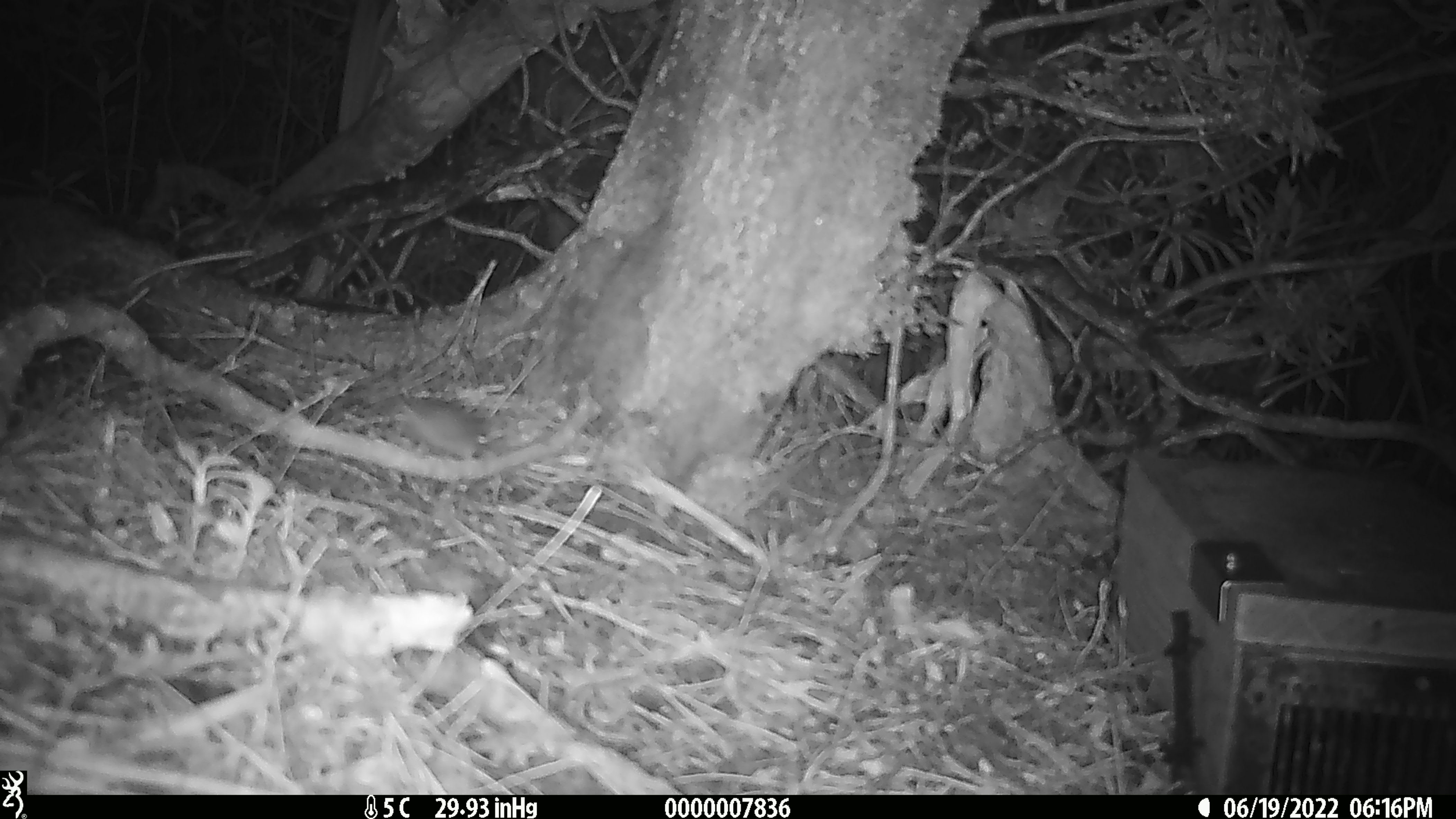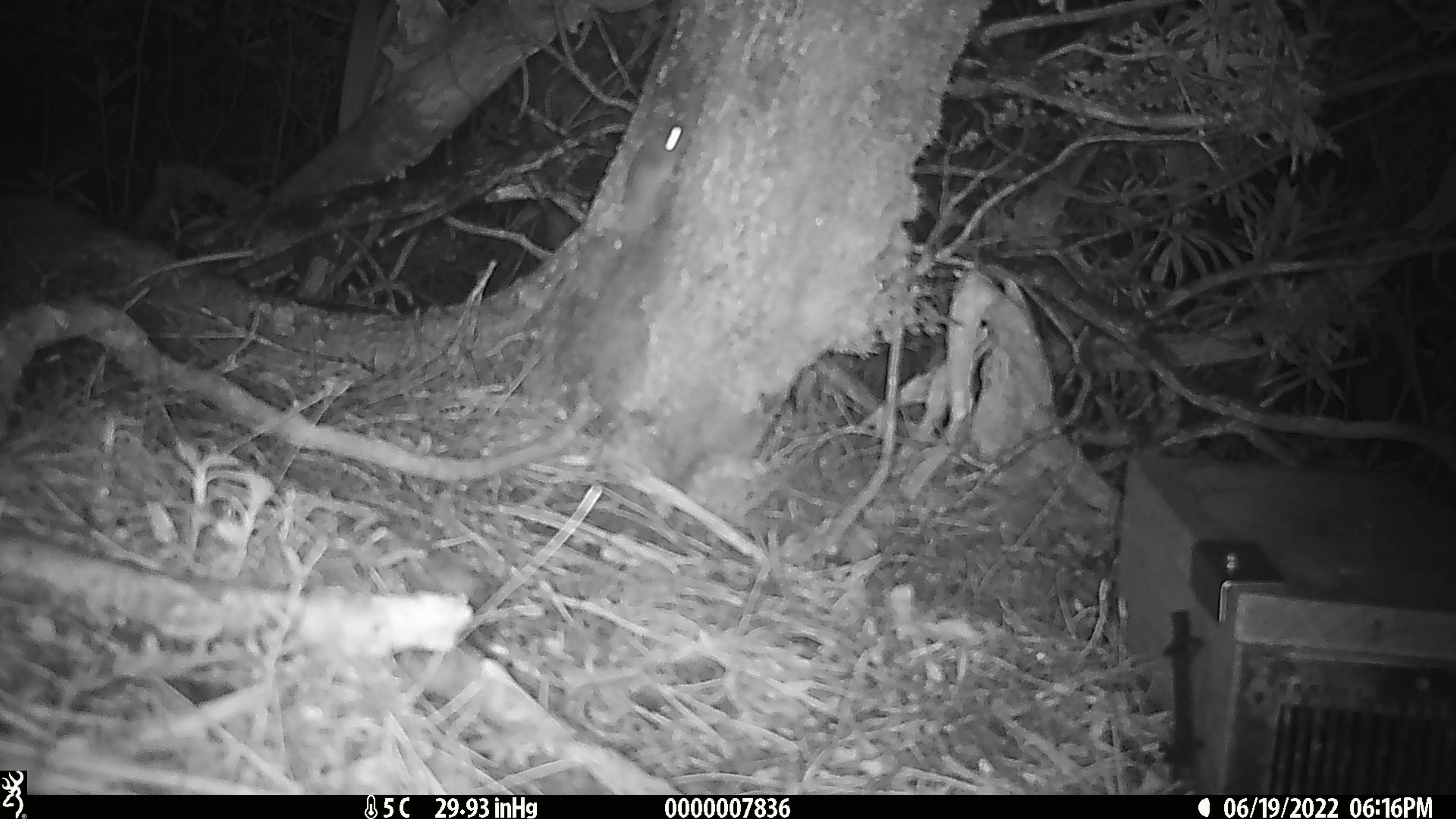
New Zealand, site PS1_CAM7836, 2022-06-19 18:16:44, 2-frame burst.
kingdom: Animalia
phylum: Chordata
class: Mammalia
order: Rodentia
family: Muridae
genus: Mus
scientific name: Mus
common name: mouse